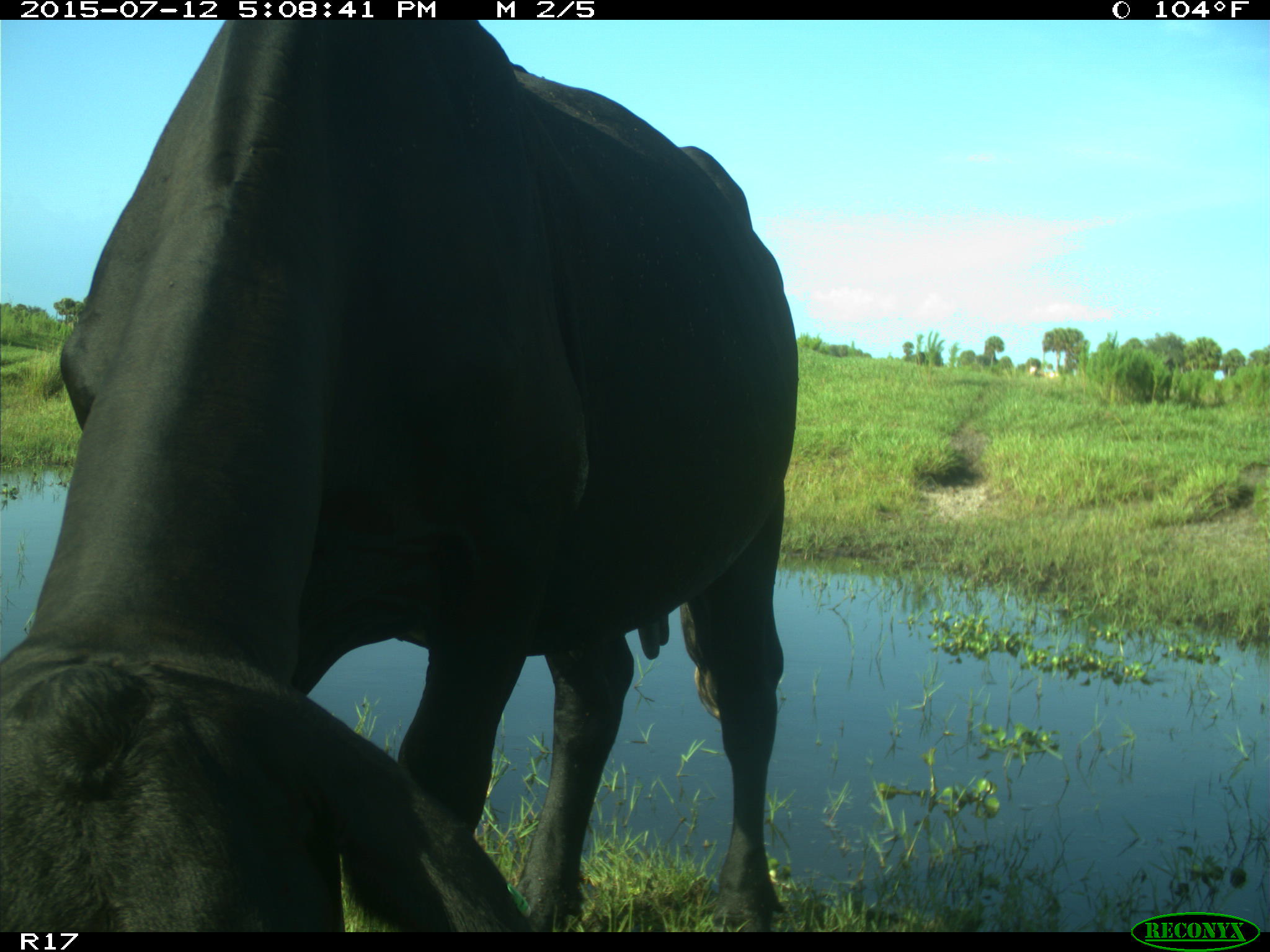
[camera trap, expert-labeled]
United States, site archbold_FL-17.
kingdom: Animalia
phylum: Chordata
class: Mammalia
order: Artiodactyla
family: Bovidae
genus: Bos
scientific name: Bos taurus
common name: domestic cow